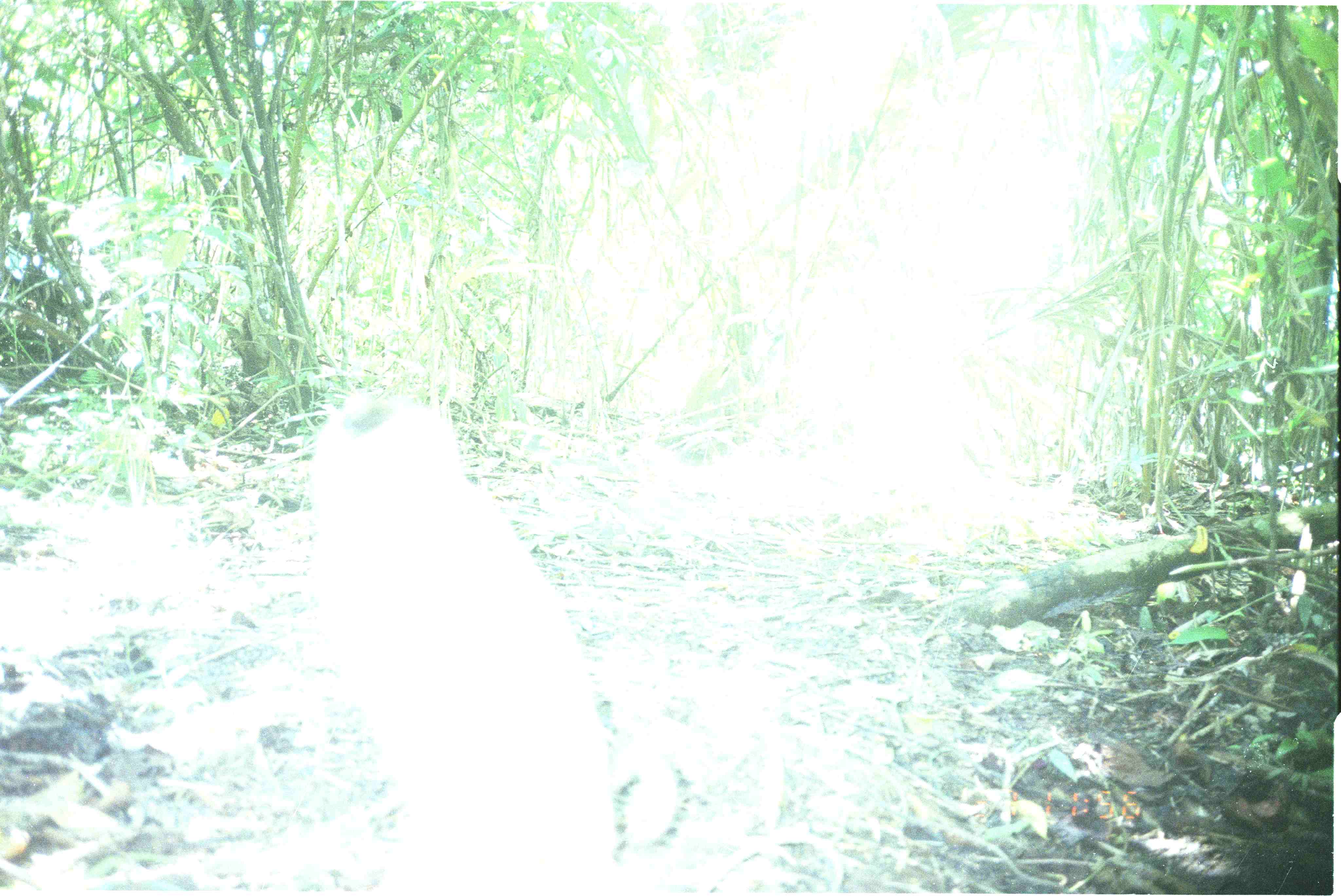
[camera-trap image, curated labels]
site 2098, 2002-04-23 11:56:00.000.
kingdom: Animalia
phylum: Chordata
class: Mammalia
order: Primates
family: Cercopithecidae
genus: Macaca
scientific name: Macaca nemestrina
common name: southern pig-tailed macaque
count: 1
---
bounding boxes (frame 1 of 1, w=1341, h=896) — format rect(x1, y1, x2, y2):
macaca nemestrina: rect(303, 383, 617, 896)